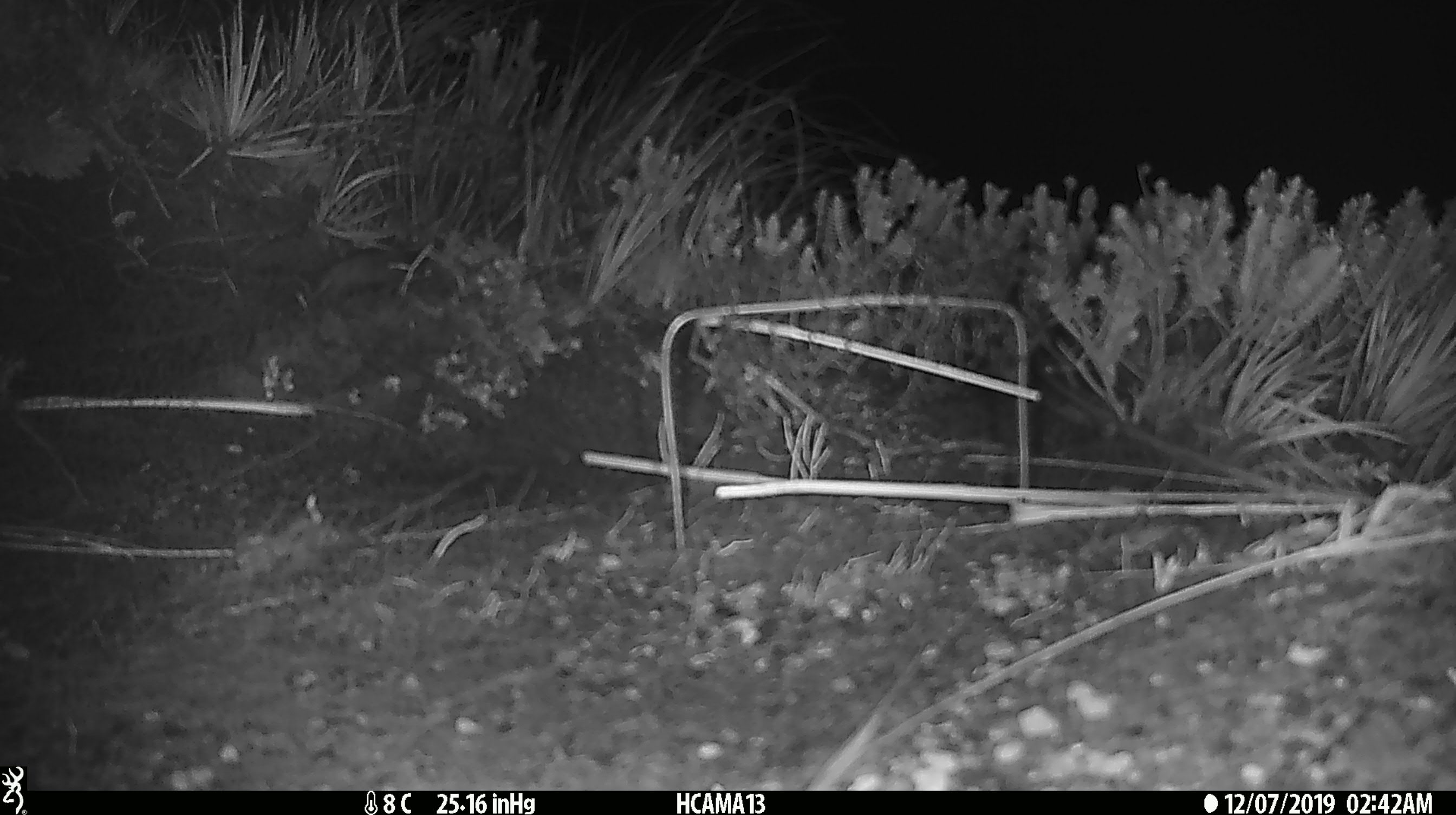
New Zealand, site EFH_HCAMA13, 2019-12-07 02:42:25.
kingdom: Animalia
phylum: Chordata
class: Mammalia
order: Rodentia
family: Muridae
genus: Mus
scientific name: Mus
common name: mouse